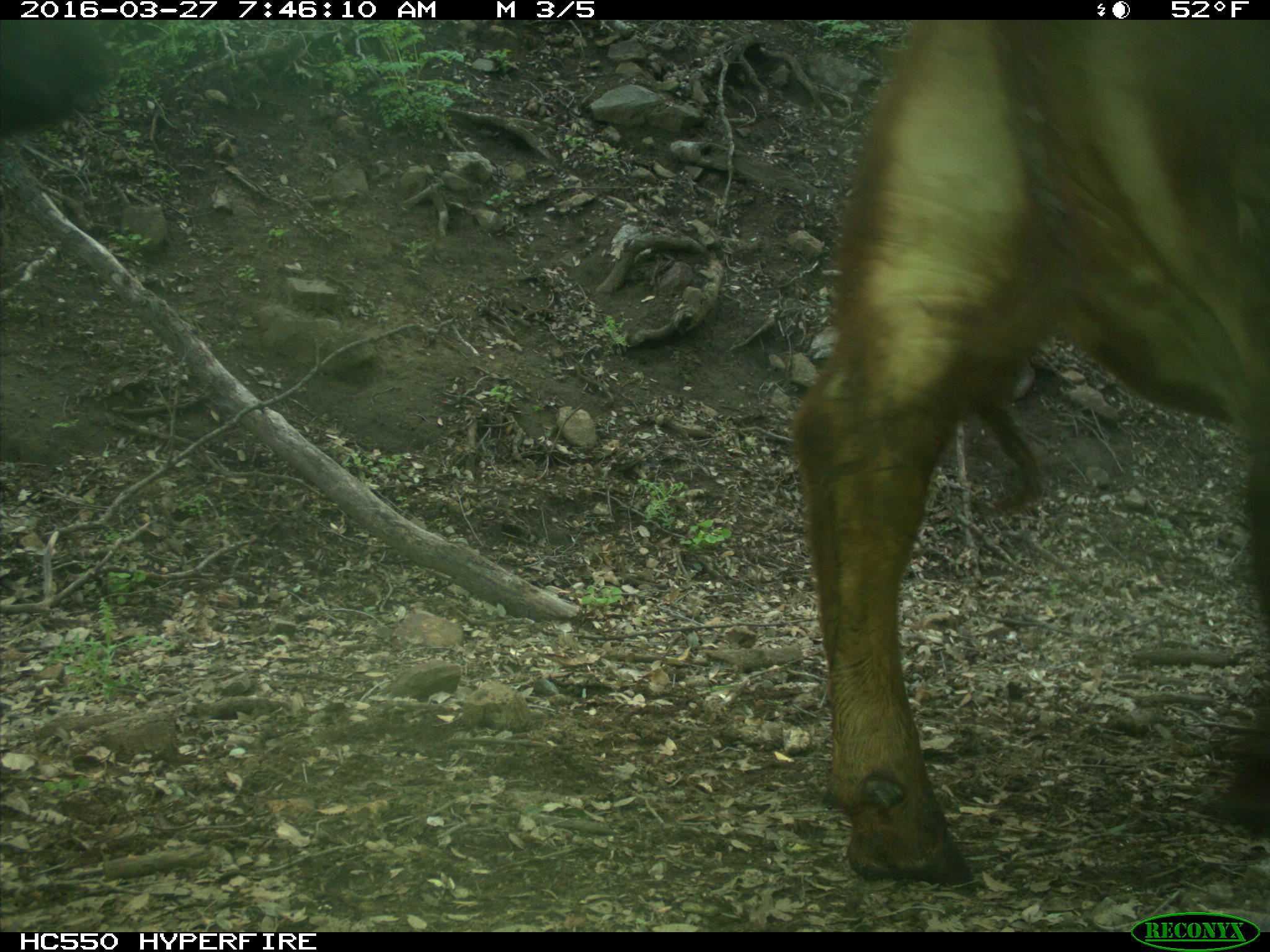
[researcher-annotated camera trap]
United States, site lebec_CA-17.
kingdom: Animalia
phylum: Chordata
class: Mammalia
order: Artiodactyla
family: Bovidae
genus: Bos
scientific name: Bos taurus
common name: domestic cow